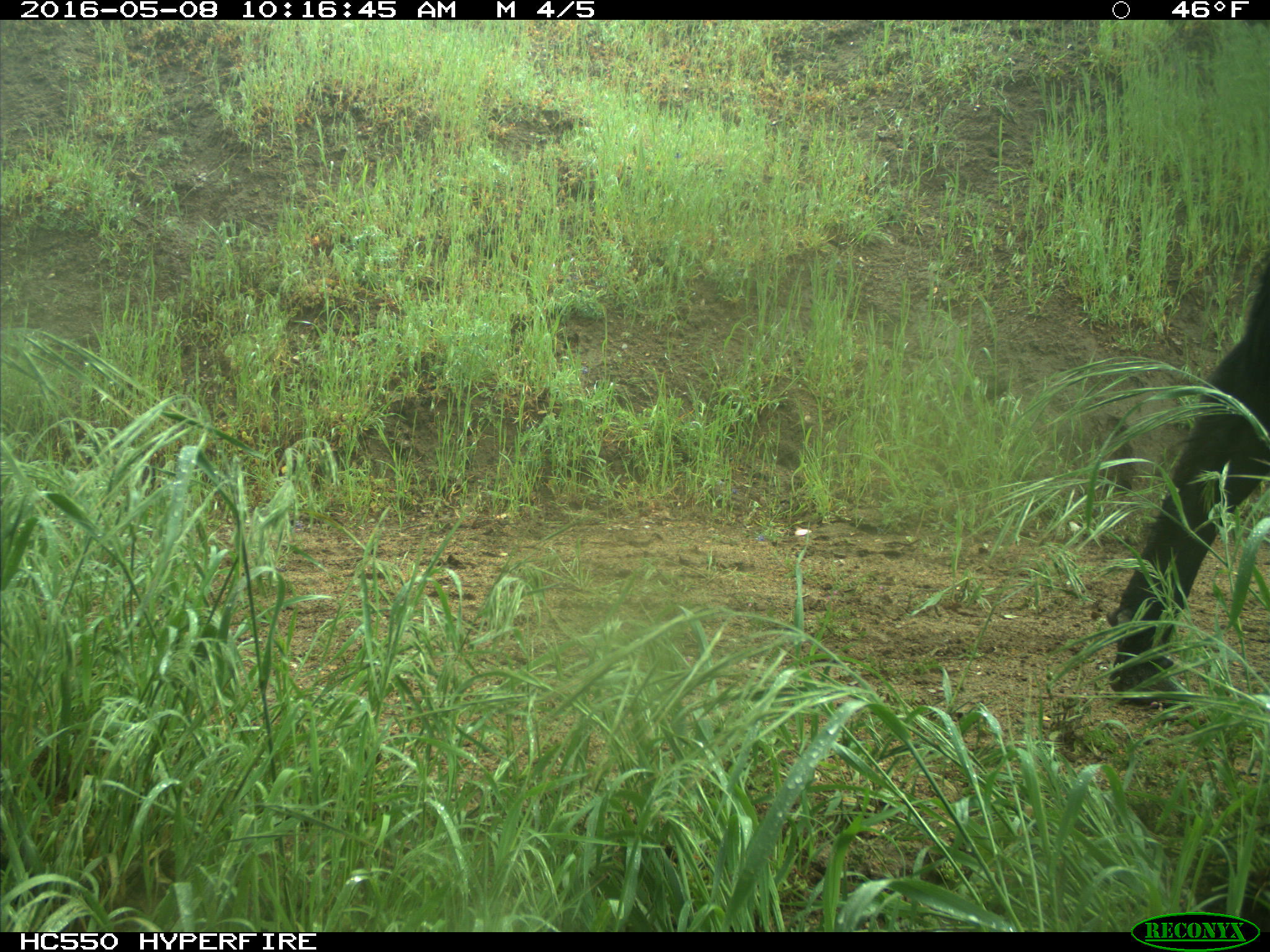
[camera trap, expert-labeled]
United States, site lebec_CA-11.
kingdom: Animalia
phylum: Chordata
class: Mammalia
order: Artiodactyla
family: Bovidae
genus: Bos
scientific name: Bos taurus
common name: domestic cow